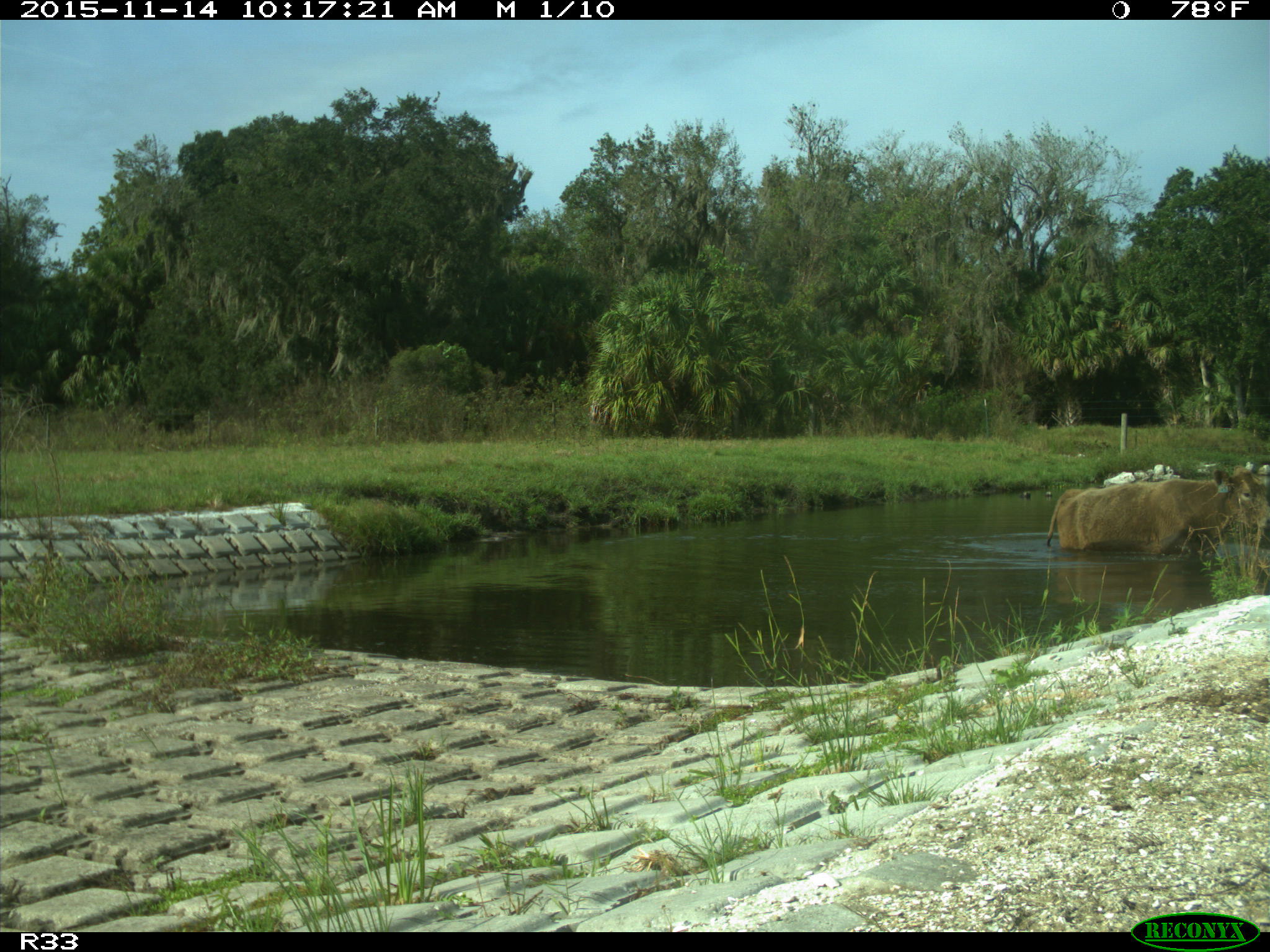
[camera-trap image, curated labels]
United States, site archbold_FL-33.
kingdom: Animalia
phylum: Chordata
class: Mammalia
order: Artiodactyla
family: Bovidae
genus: Bos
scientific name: Bos taurus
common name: domestic cow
Bos taurus (domestic cow).